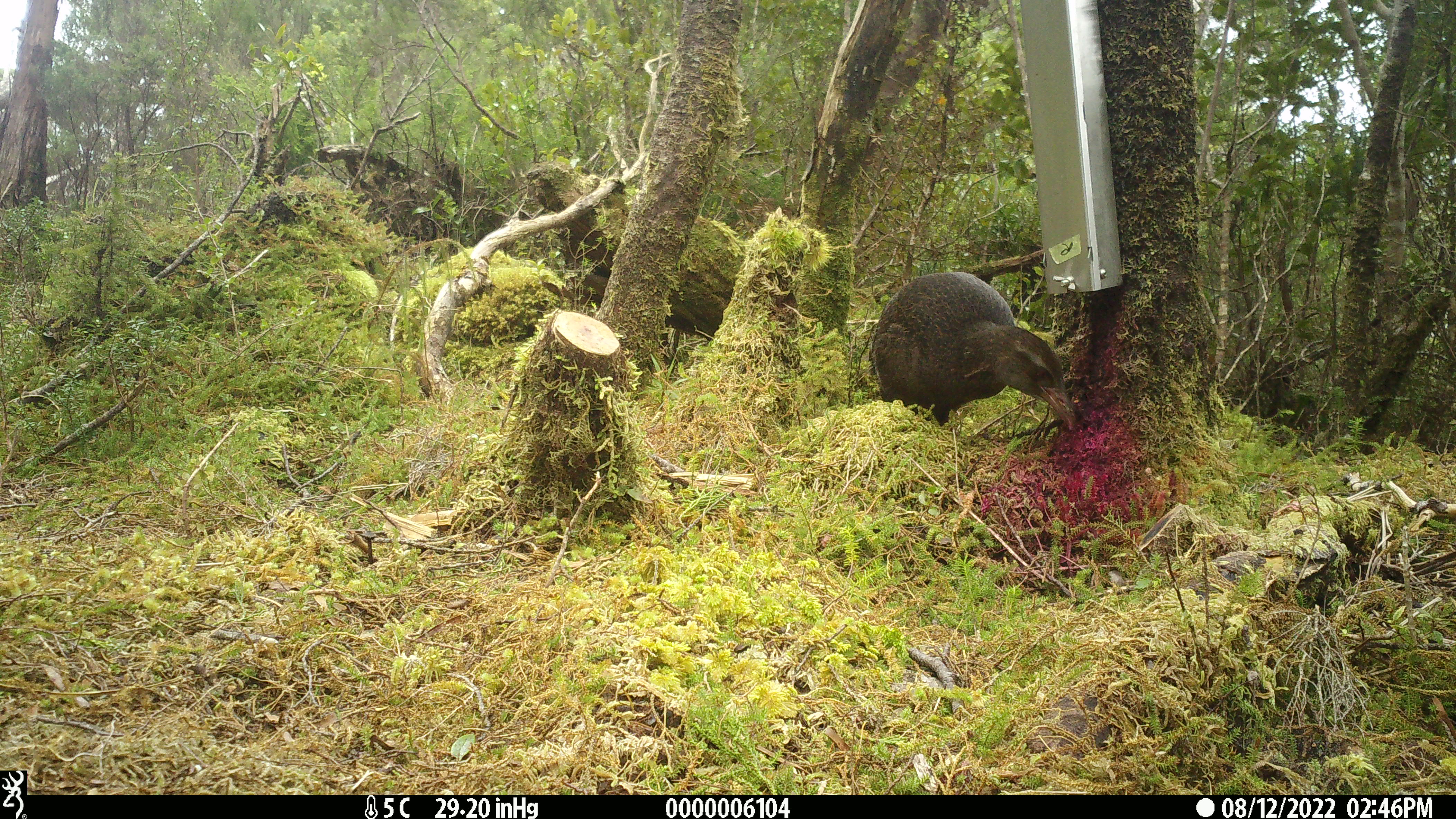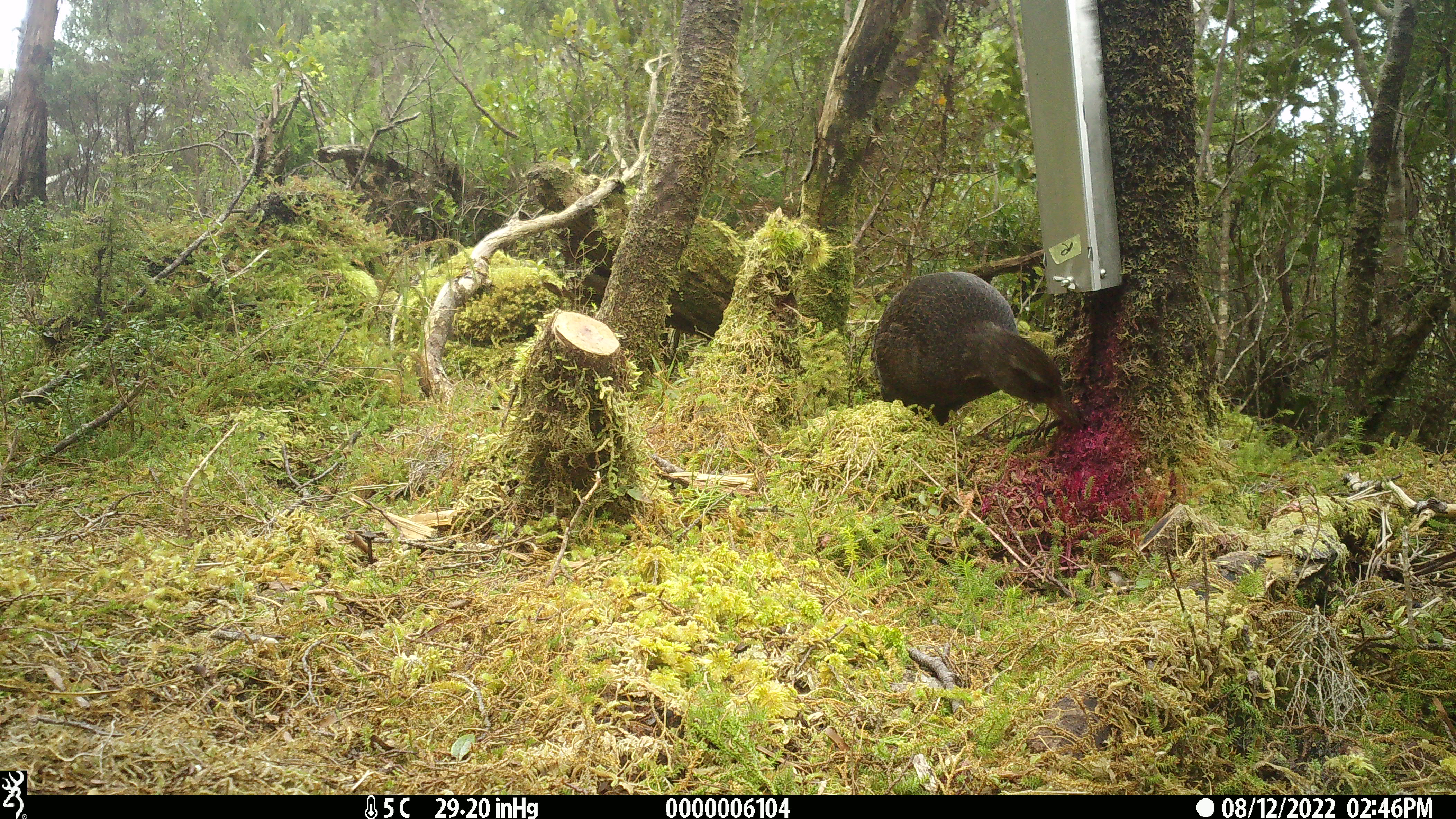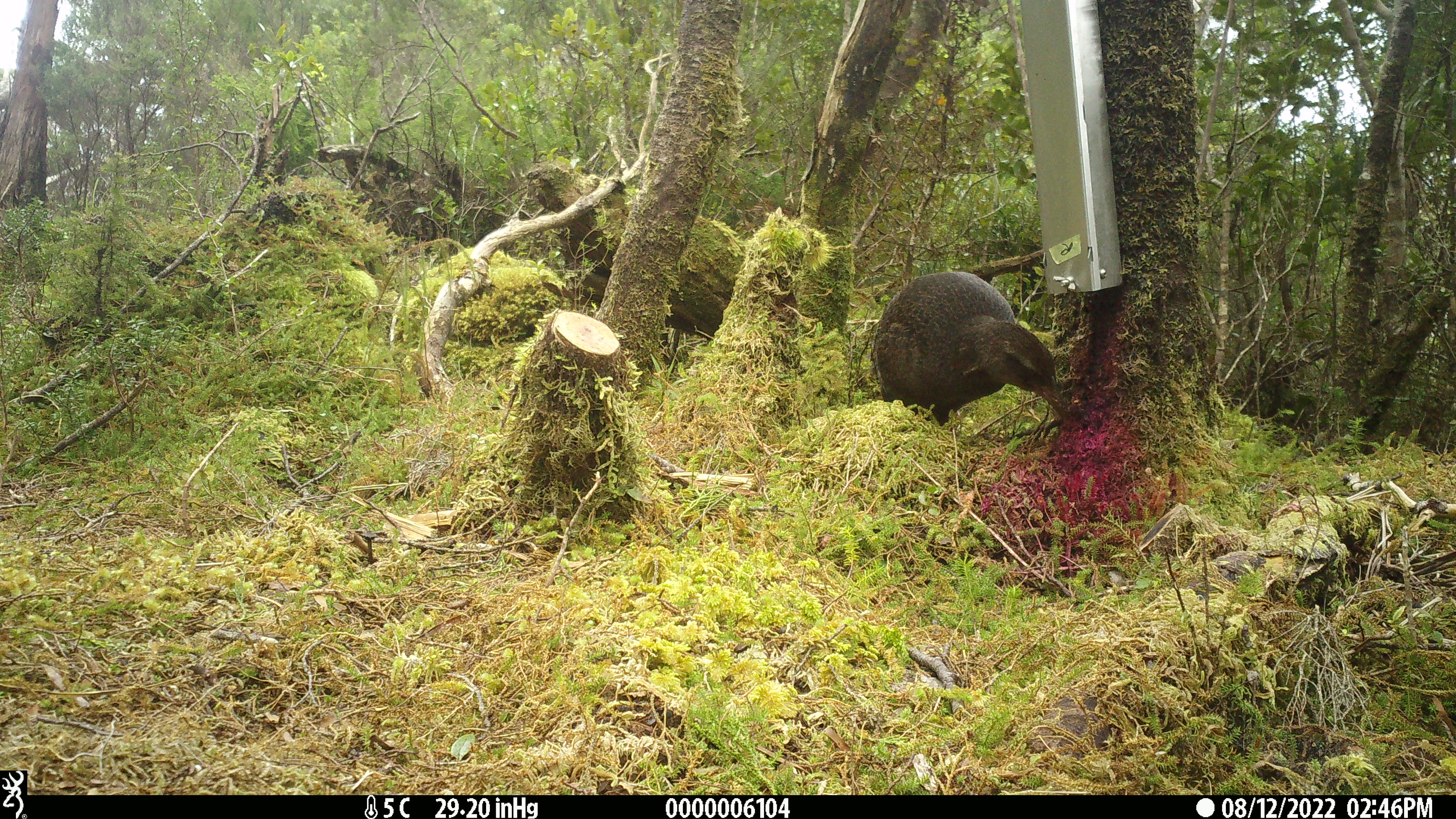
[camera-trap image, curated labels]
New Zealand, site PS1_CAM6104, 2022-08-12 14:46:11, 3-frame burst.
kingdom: Animalia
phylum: Chordata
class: Aves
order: Gruiformes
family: Rallidae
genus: Gallirallus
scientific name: Gallirallus australis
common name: weka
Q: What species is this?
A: Weka (Gallirallus australis).